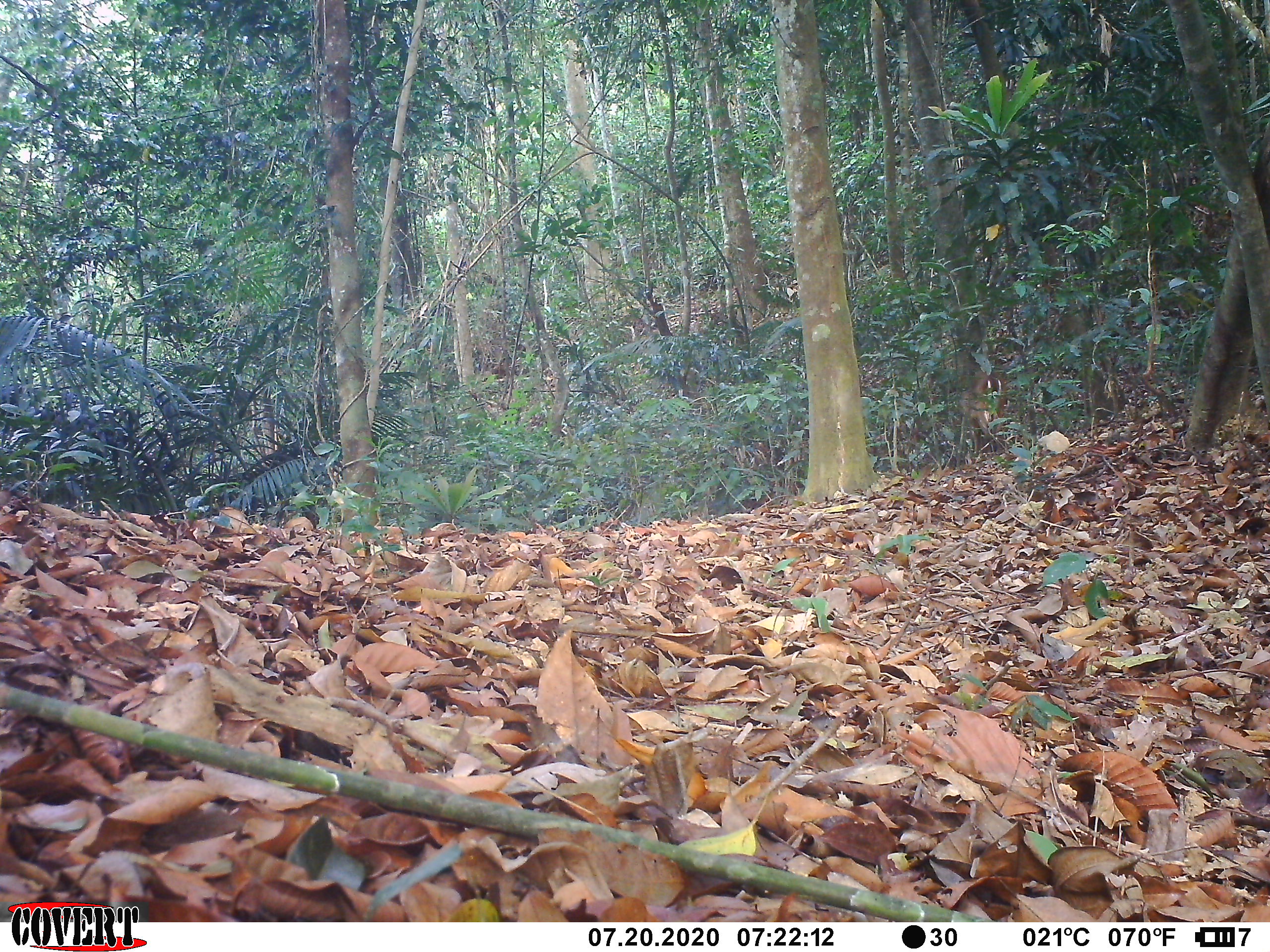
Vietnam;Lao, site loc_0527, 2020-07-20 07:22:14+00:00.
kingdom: Animalia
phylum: Chordata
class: Mammalia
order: Artiodactyla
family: Cervidae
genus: Muntiacus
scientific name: Muntiacus vuquangensis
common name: large-antlered muntjac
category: large antlered muntjac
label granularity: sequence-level